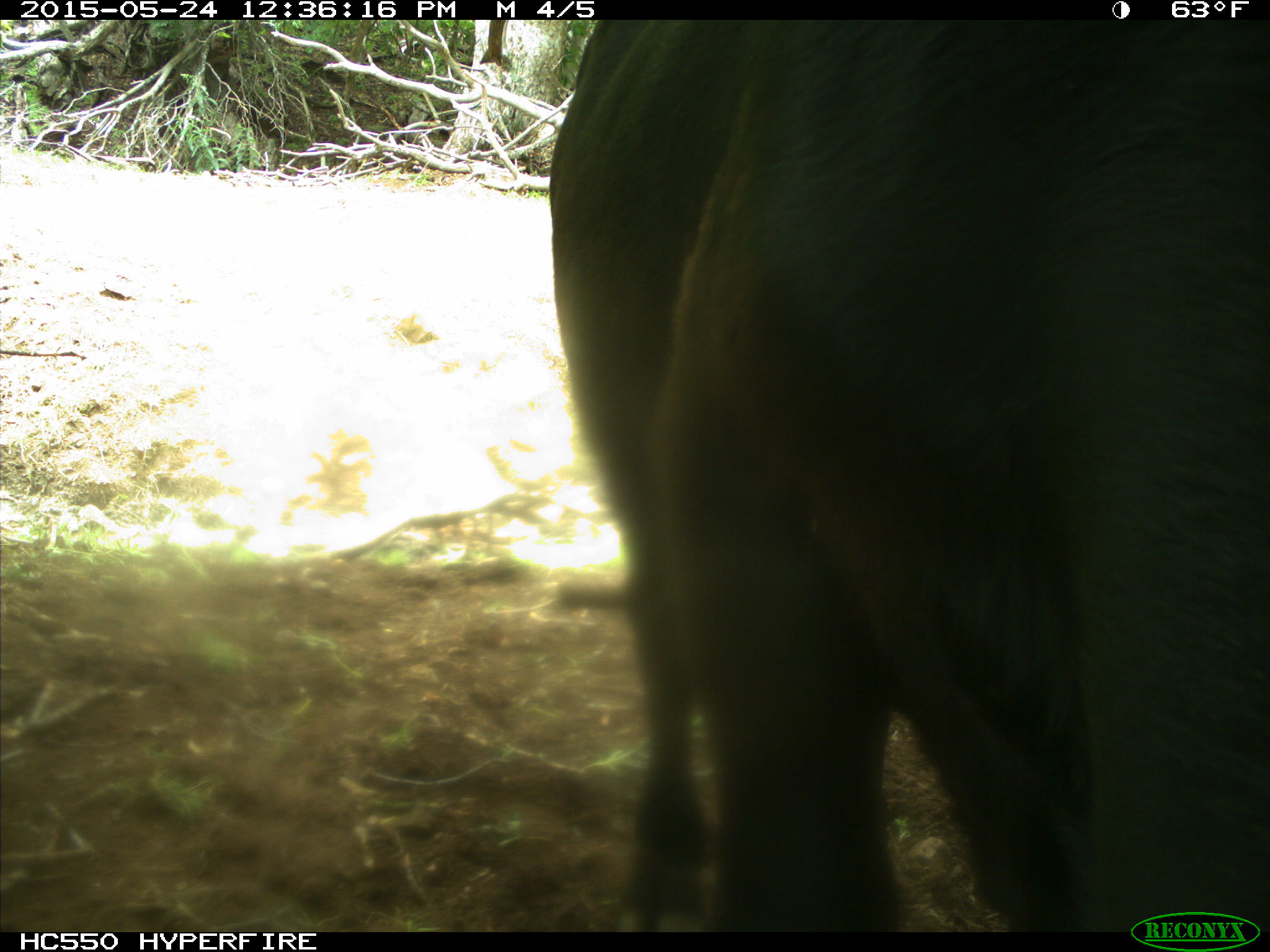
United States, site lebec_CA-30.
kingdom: Animalia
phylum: Chordata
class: Mammalia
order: Artiodactyla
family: Bovidae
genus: Bos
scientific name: Bos taurus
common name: domestic cow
Bos taurus (domestic cow).